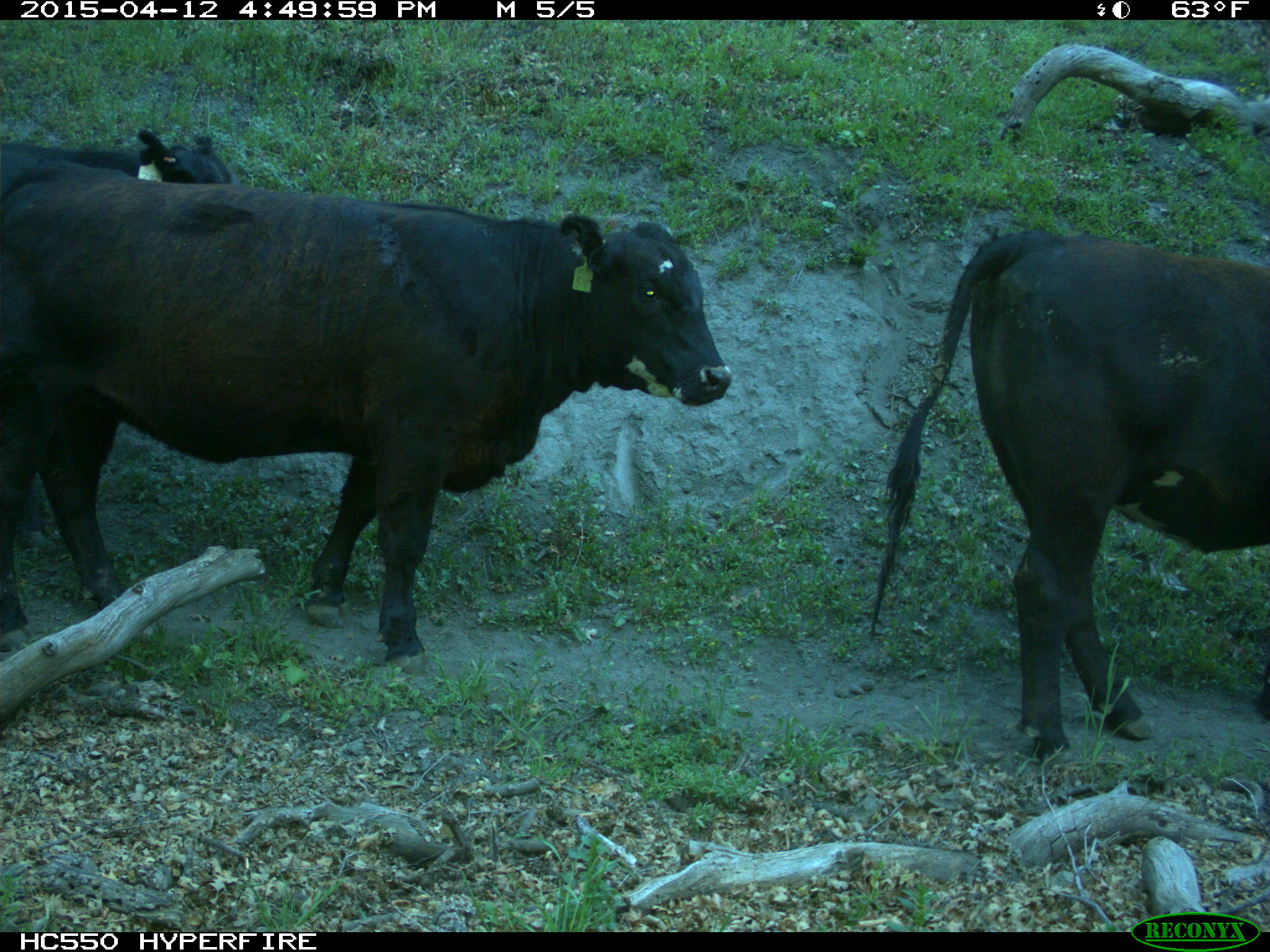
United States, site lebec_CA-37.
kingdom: Animalia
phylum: Chordata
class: Mammalia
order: Artiodactyla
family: Bovidae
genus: Bos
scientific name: Bos taurus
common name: domestic cow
Bos taurus (domestic cow).